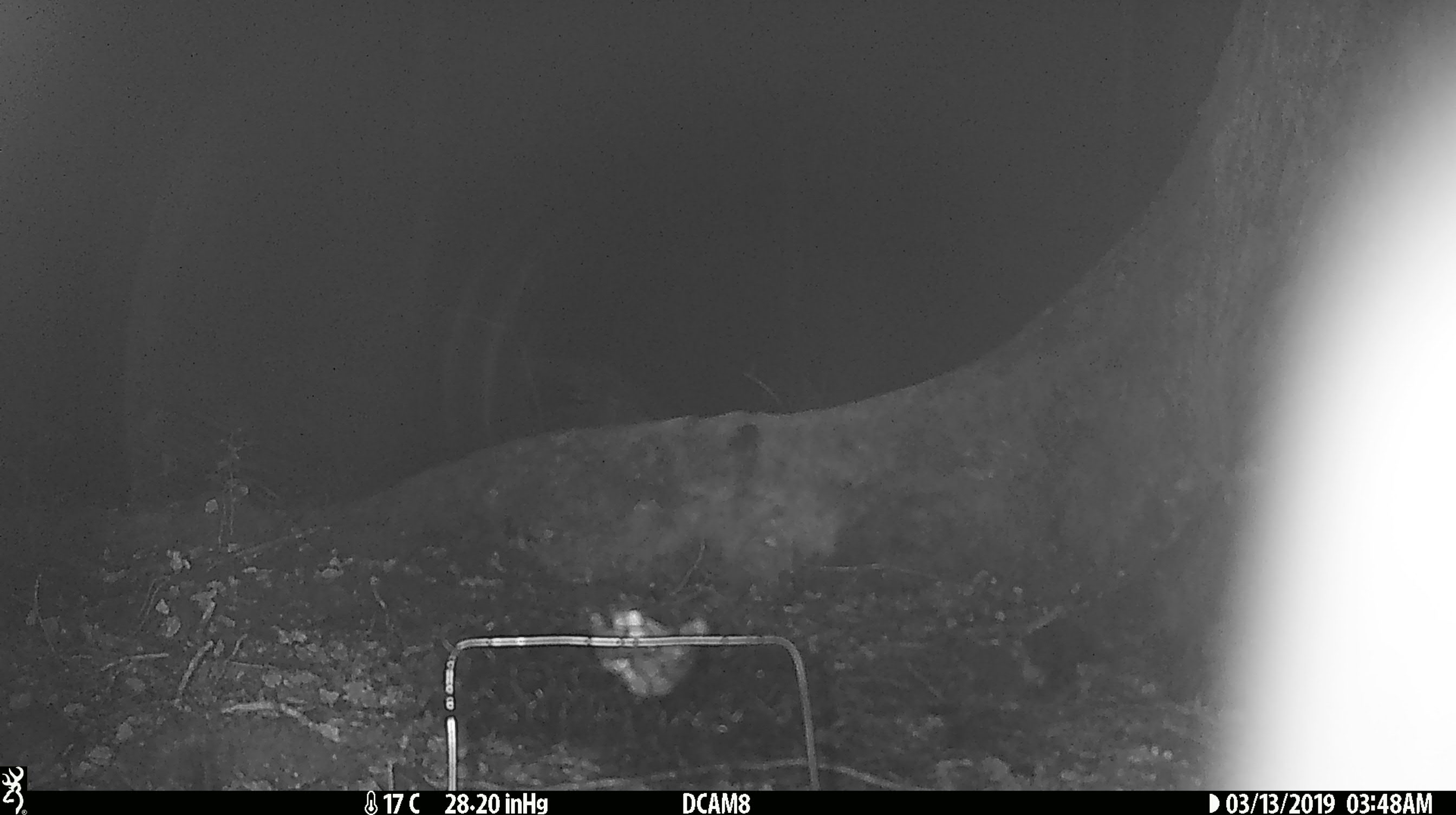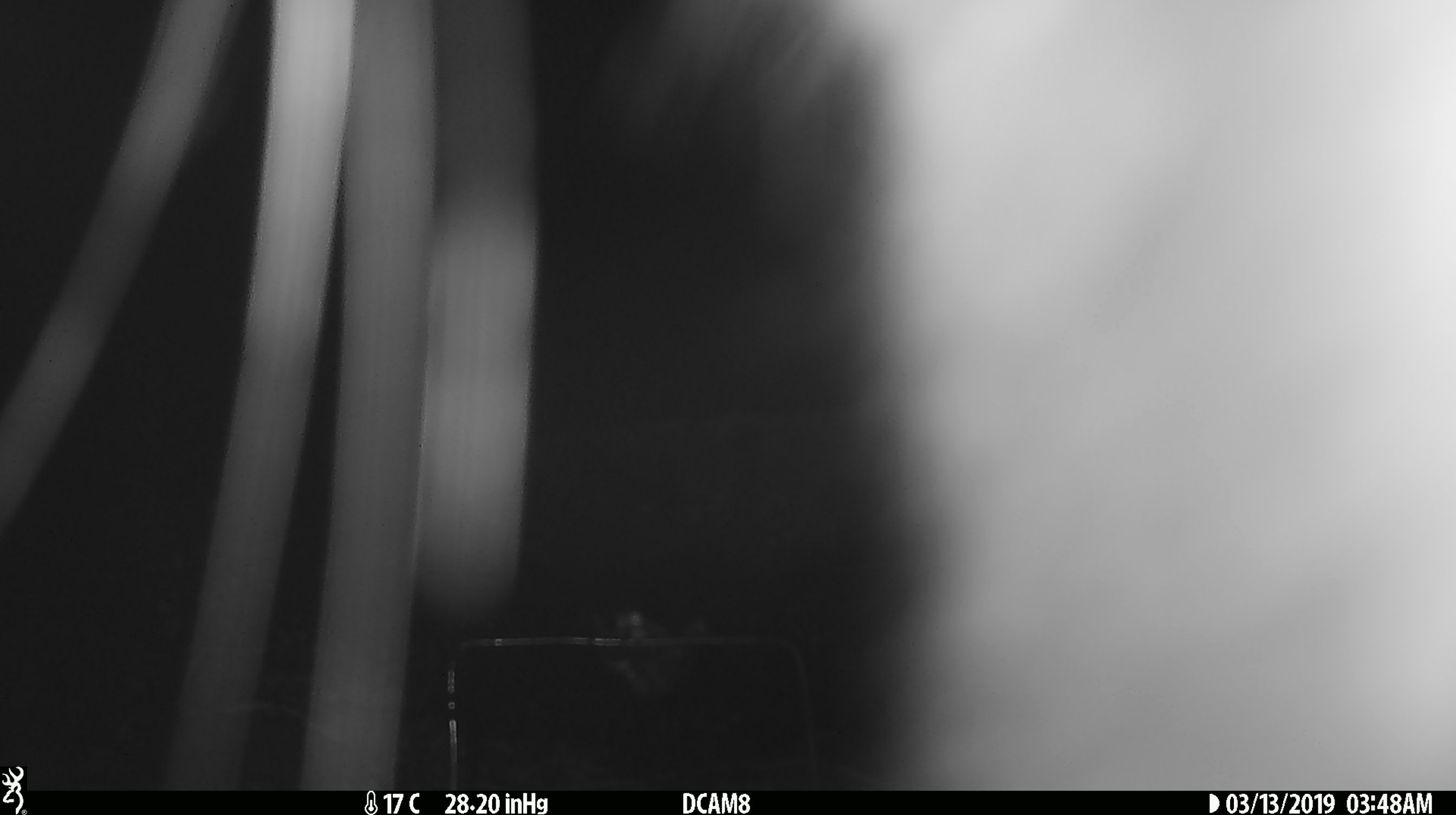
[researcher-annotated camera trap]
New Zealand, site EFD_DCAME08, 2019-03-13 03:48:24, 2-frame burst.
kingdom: Animalia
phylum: Chordata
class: Mammalia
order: Diprotodontia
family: Phalangeridae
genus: Trichosurus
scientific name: Trichosurus vulpecula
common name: common brushtail possum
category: possum